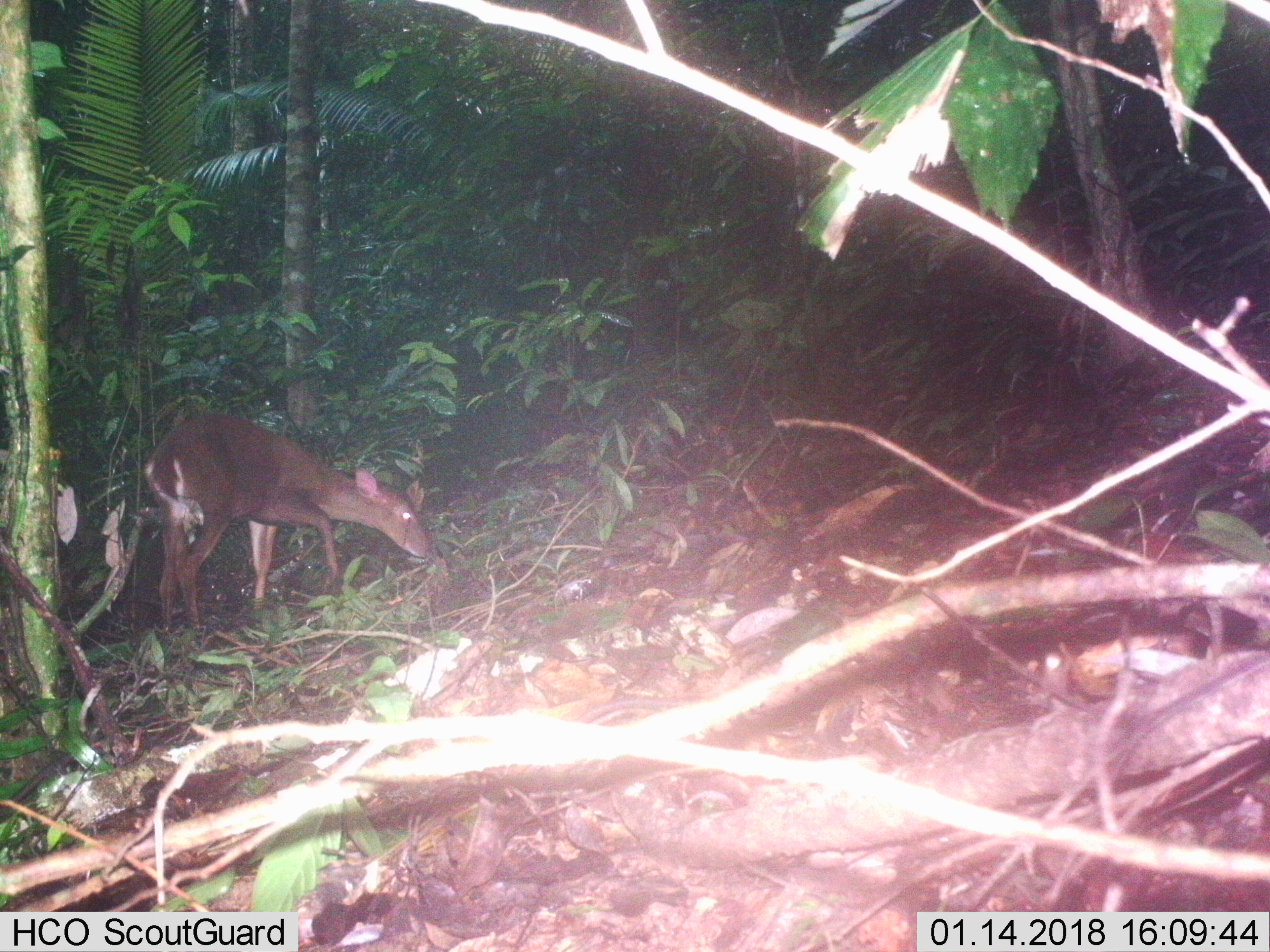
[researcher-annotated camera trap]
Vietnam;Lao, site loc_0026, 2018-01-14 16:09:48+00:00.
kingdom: Animalia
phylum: Chordata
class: Mammalia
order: Artiodactyla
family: Cervidae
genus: Muntiacus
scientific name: Muntiacus vuquangensis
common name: large-antlered muntjac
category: large antlered muntjac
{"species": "large antlered muntjac (large-antlered muntjac) (Muntiacus vuquangensis)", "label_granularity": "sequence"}